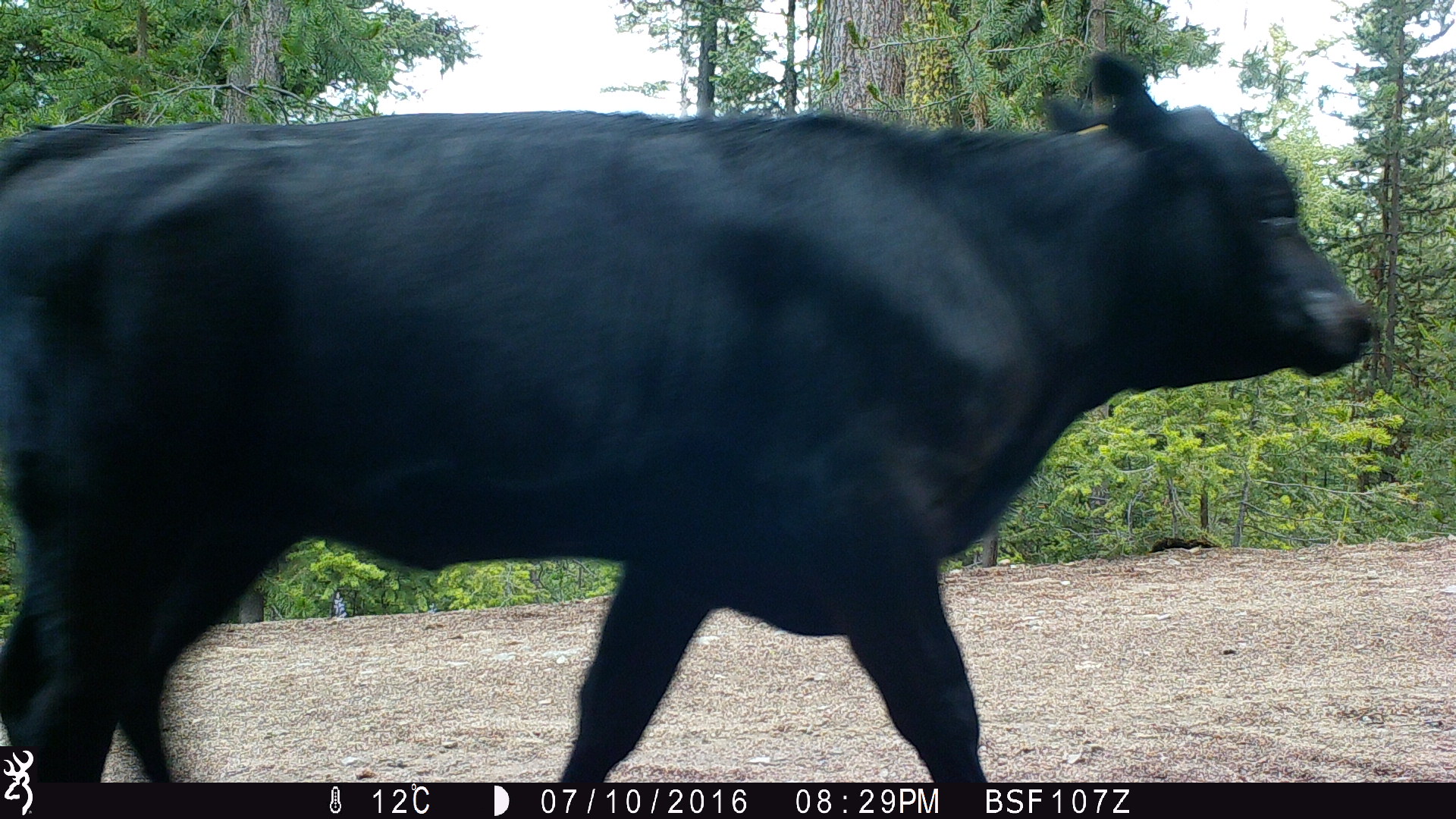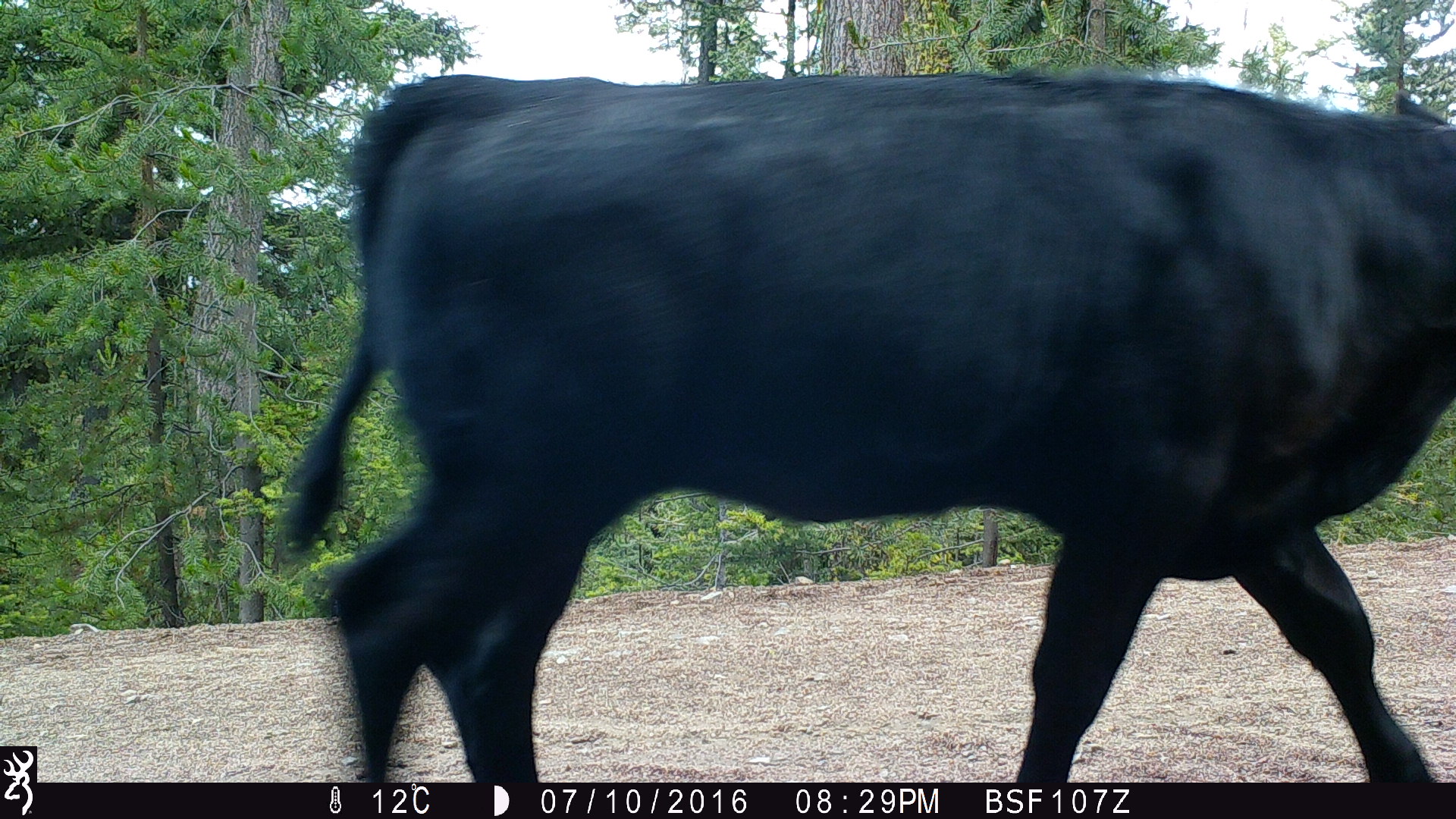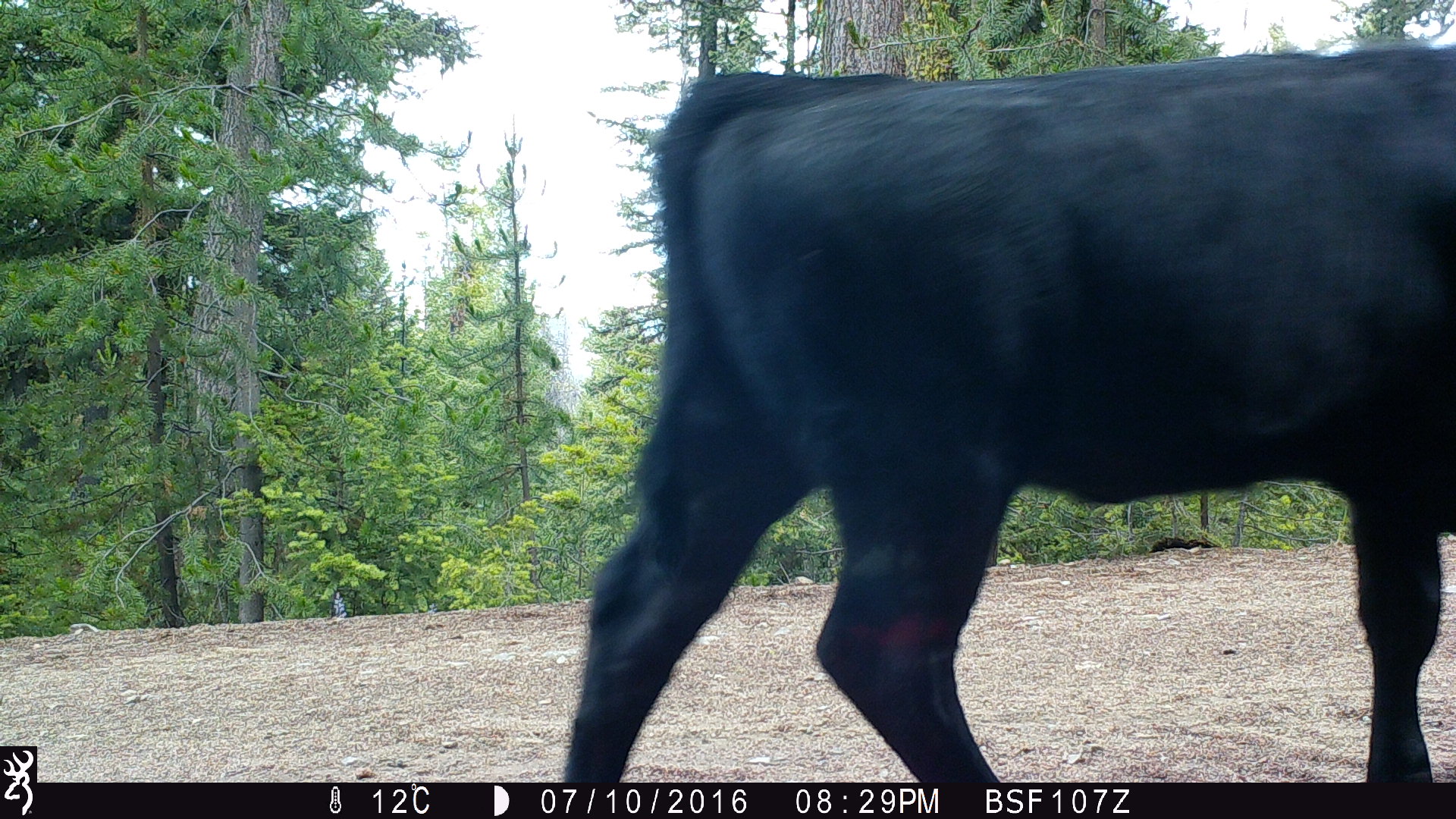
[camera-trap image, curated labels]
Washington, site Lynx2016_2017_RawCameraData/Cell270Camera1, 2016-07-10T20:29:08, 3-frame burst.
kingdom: Animalia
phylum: Chordata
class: Mammalia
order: Artiodactyla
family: Bovidae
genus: Bos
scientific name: Bos taurus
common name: domestic cattle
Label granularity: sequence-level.